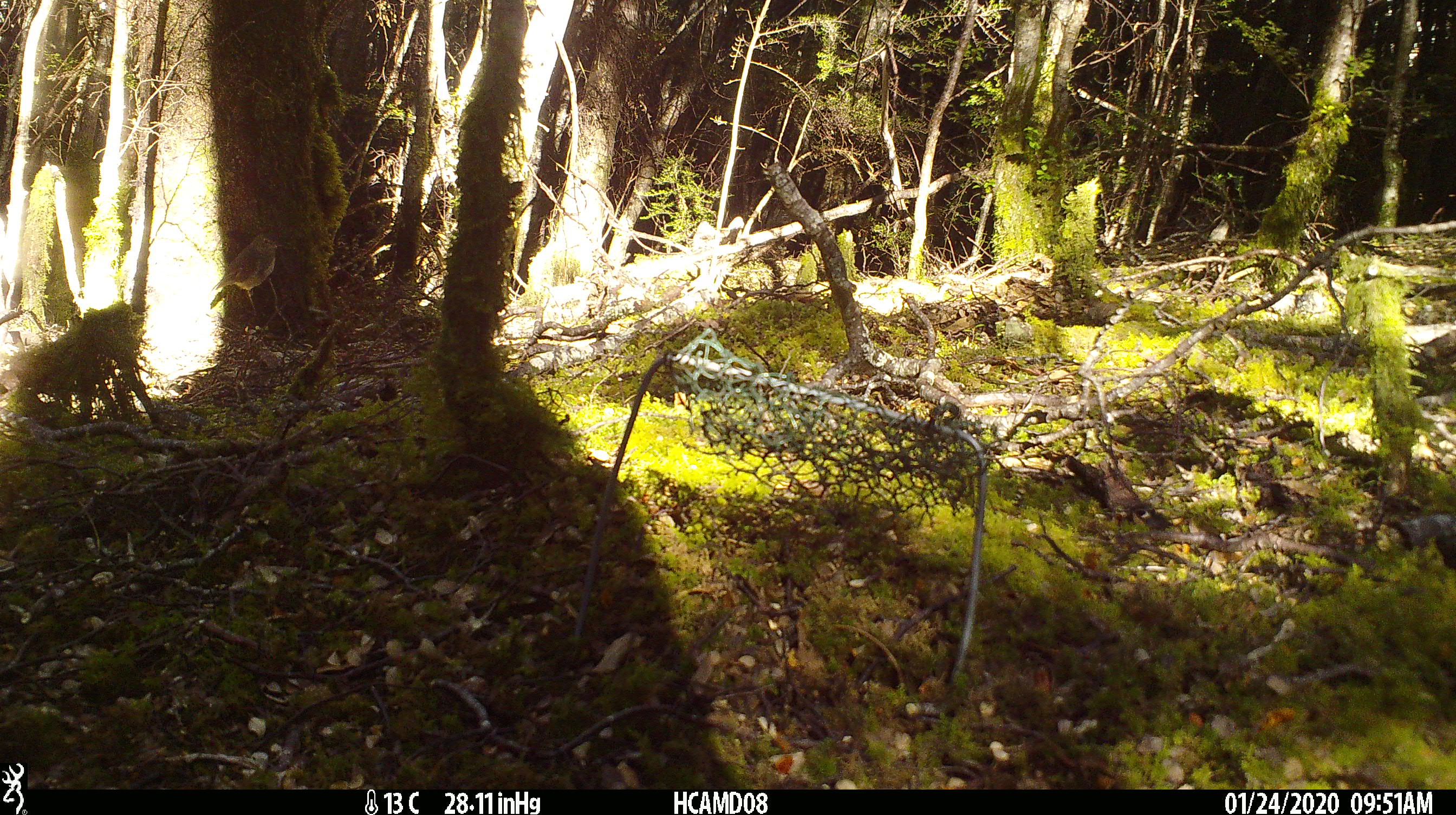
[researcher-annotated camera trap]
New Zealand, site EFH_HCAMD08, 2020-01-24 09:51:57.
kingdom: Animalia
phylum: Chordata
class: Aves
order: Passeriformes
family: Petroicidae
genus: Petroica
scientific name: Petroica australis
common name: new zealand robin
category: robin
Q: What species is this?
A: Robin (new zealand robin) (Petroica australis).